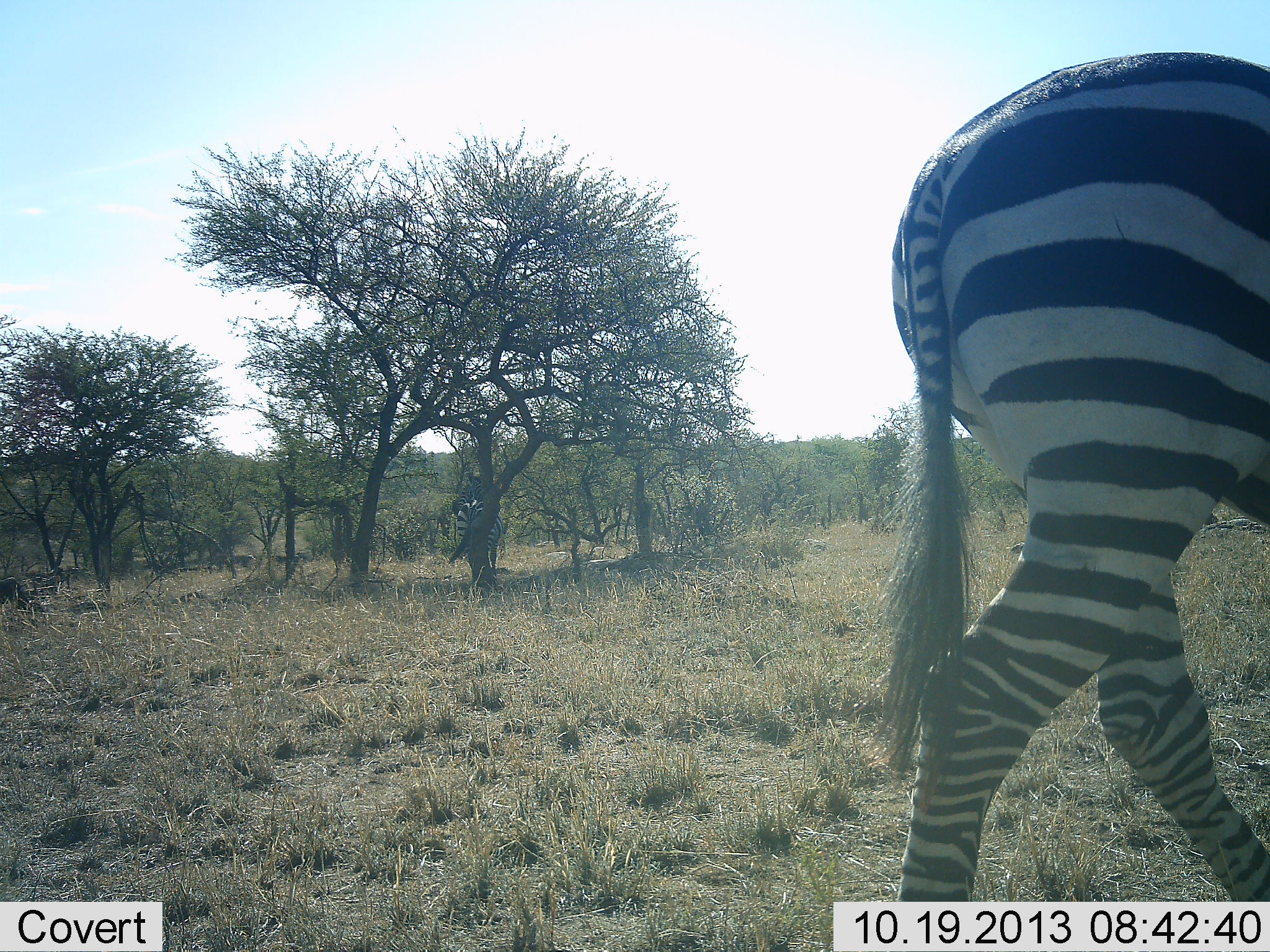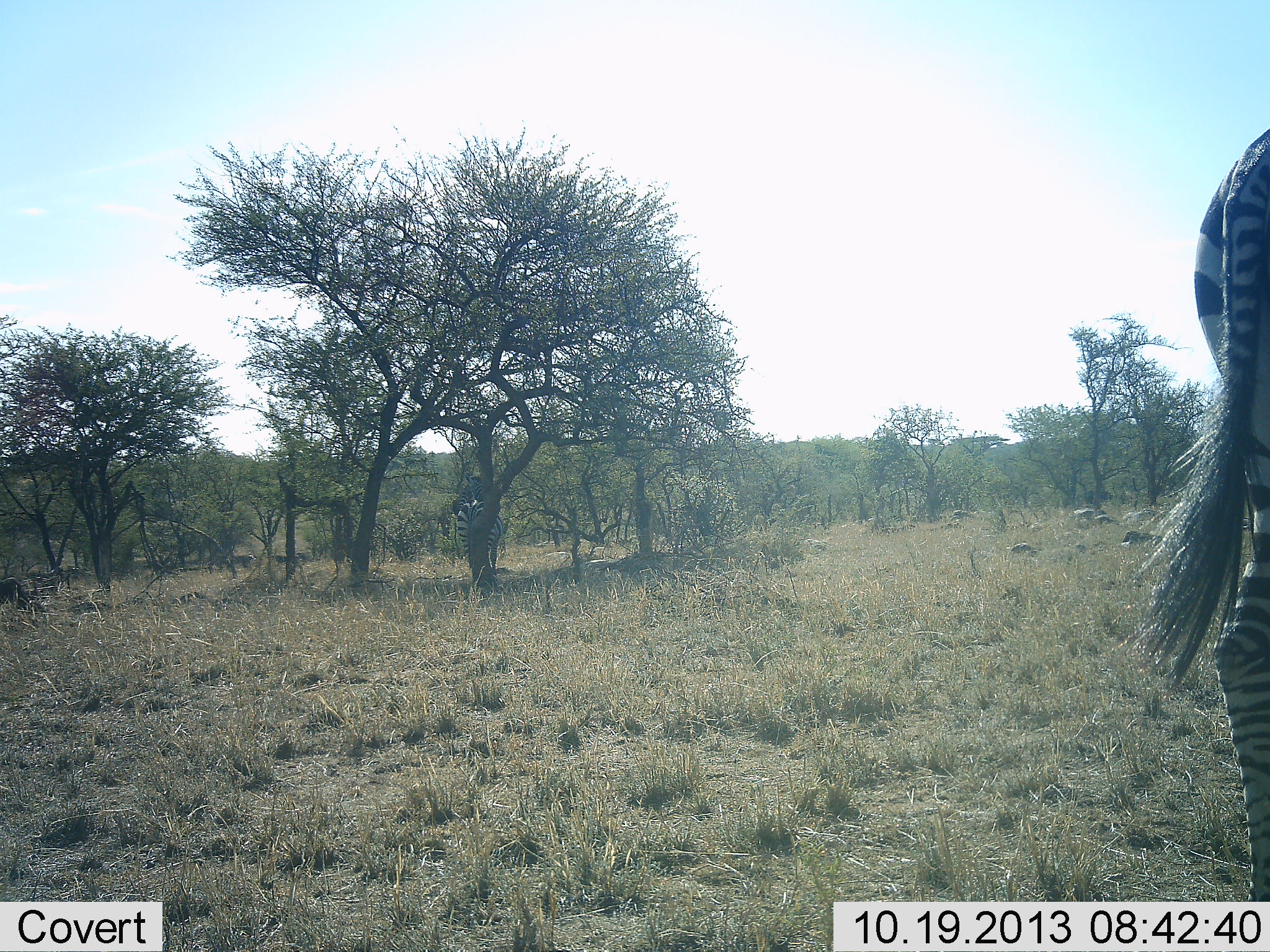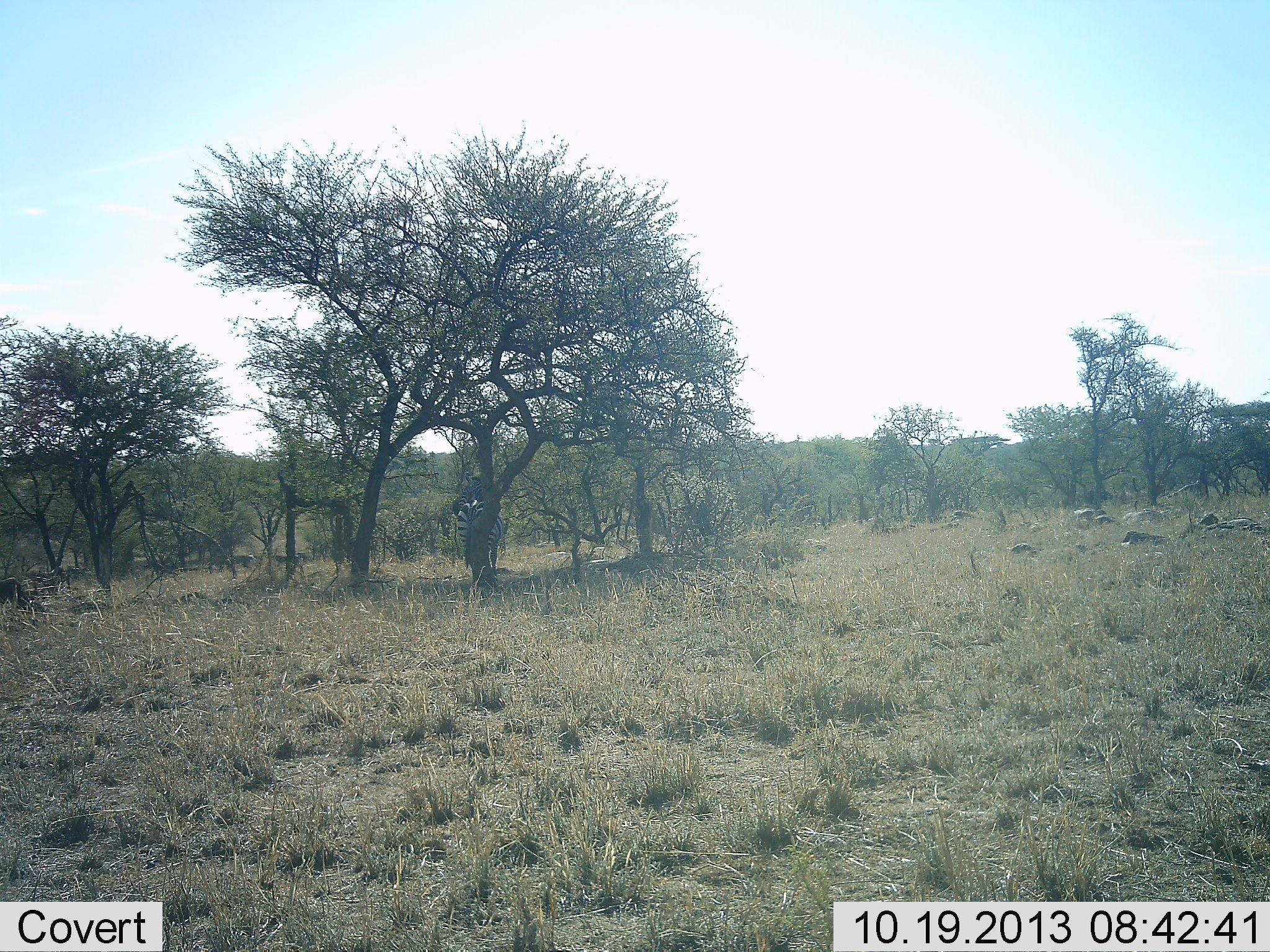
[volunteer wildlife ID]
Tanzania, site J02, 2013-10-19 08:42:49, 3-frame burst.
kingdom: Animalia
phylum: Chordata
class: Mammalia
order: Perissodactyla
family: Equidae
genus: Equus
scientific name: Equus quagga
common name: plains zebra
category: zebra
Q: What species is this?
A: Zebra (plains zebra) (Equus quagga).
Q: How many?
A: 1.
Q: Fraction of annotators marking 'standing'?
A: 60%.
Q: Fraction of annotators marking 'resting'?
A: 0%.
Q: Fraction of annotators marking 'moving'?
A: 70%.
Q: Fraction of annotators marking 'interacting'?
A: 0%.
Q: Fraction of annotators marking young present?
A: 0%.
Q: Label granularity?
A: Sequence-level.